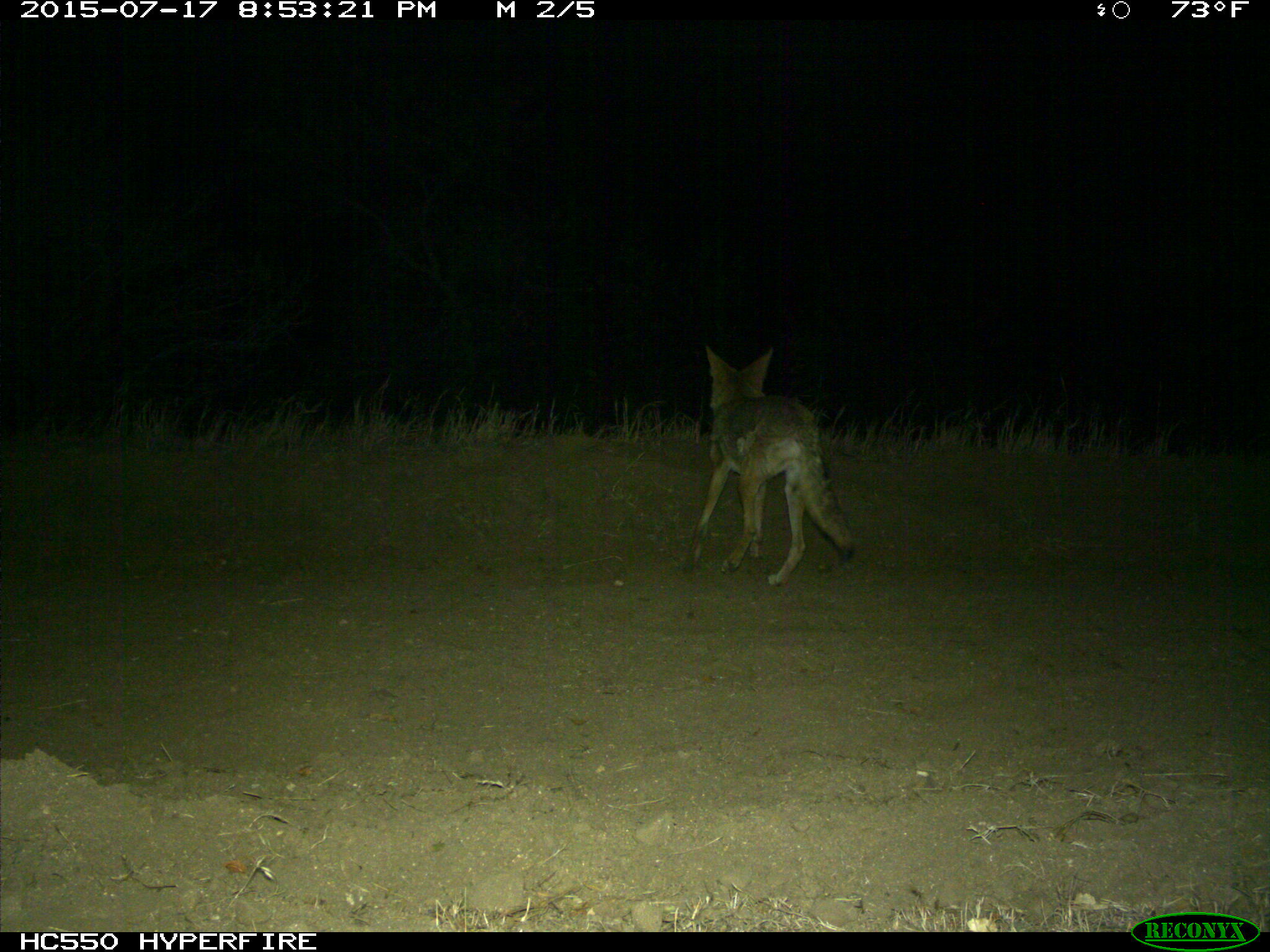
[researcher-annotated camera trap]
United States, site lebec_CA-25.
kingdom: Animalia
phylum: Chordata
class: Mammalia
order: Carnivora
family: Canidae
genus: Canis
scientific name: Canis latrans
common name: coyote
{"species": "Canis latrans (coyote)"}